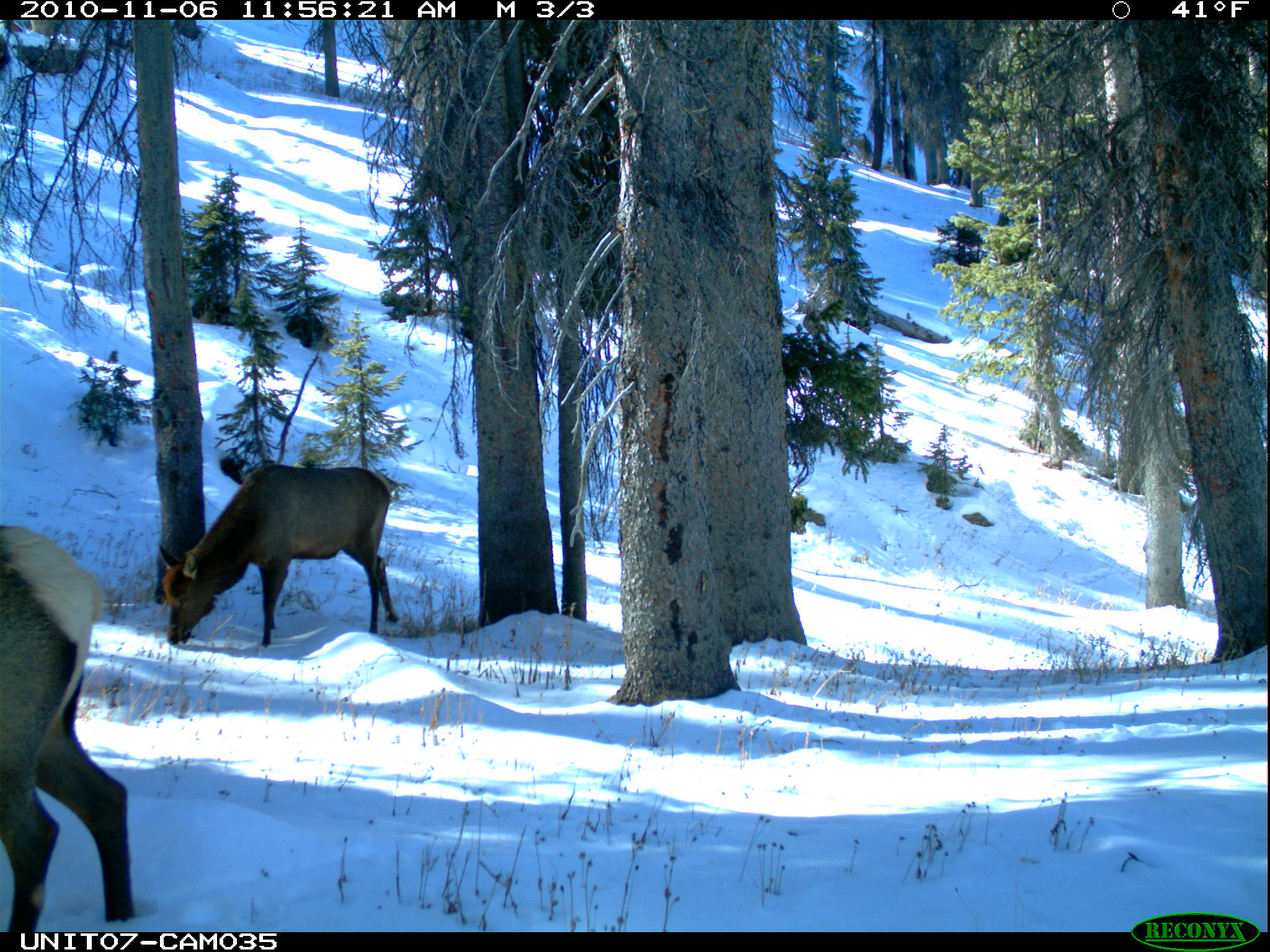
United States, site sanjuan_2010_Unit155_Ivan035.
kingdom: Animalia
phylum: Chordata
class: Mammalia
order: Artiodactyla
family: Cervidae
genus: Cervus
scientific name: Cervus elaphus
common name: red deer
Cervus elaphus (red deer).